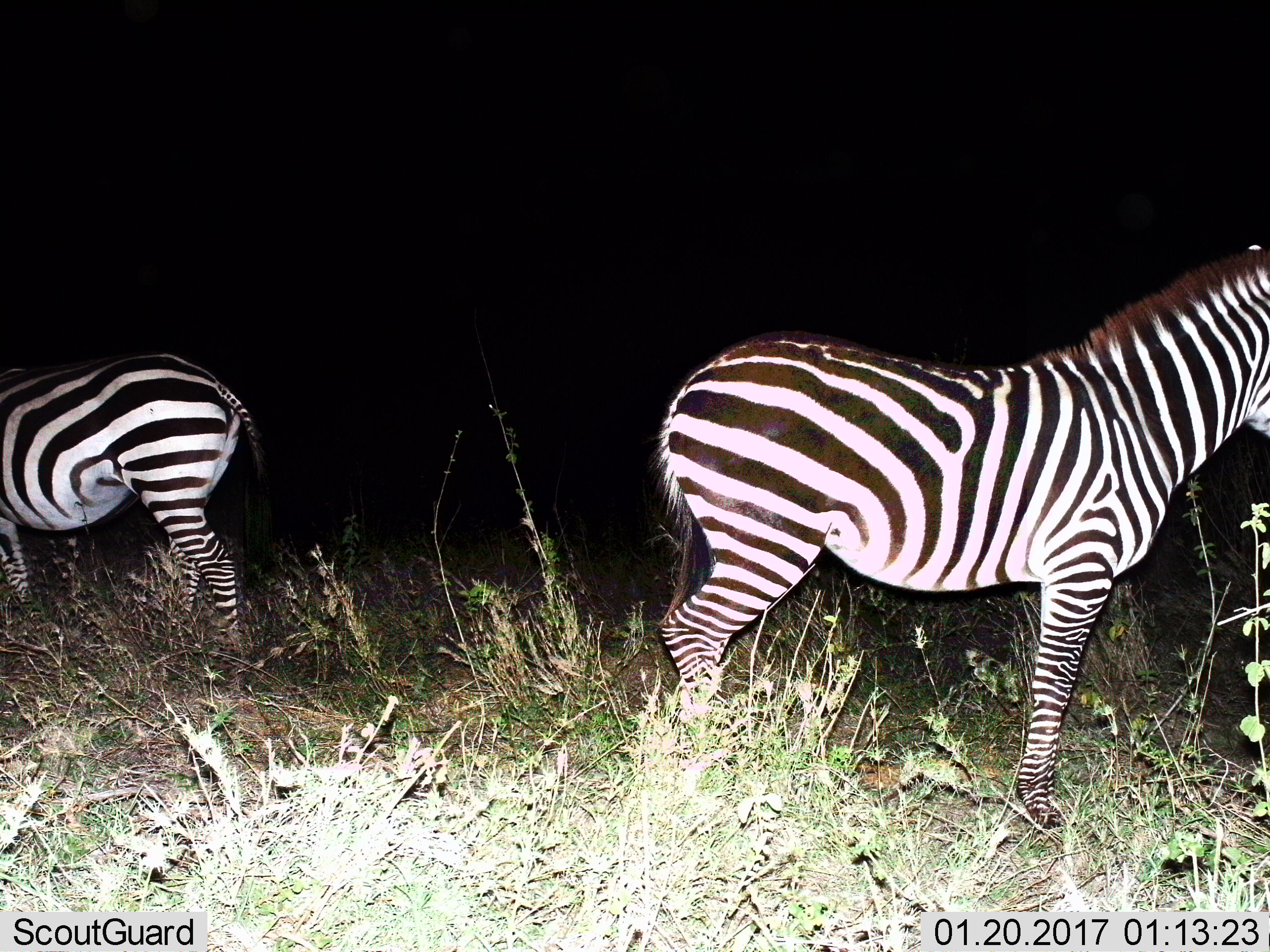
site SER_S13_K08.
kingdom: Animalia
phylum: Chordata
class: Mammalia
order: Perissodactyla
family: Equidae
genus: Equus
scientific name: Equus quagga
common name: plains zebra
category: zebraplains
Zebraplains (plains zebra) (Equus quagga), count 2. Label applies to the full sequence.